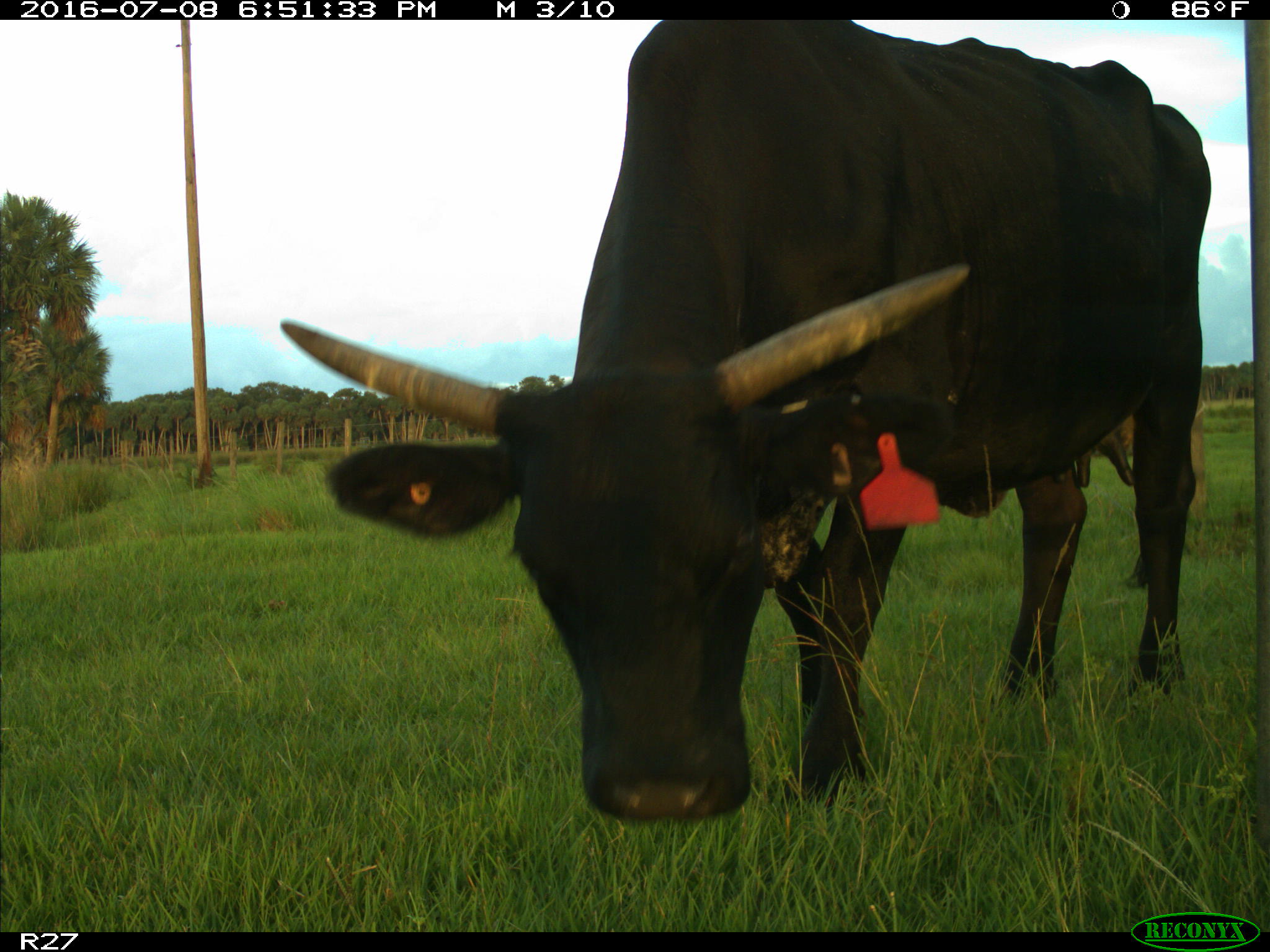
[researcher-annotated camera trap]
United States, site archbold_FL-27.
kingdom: Animalia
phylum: Chordata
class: Mammalia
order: Artiodactyla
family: Bovidae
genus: Bos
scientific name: Bos taurus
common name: domestic cow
Bos taurus (domestic cow).